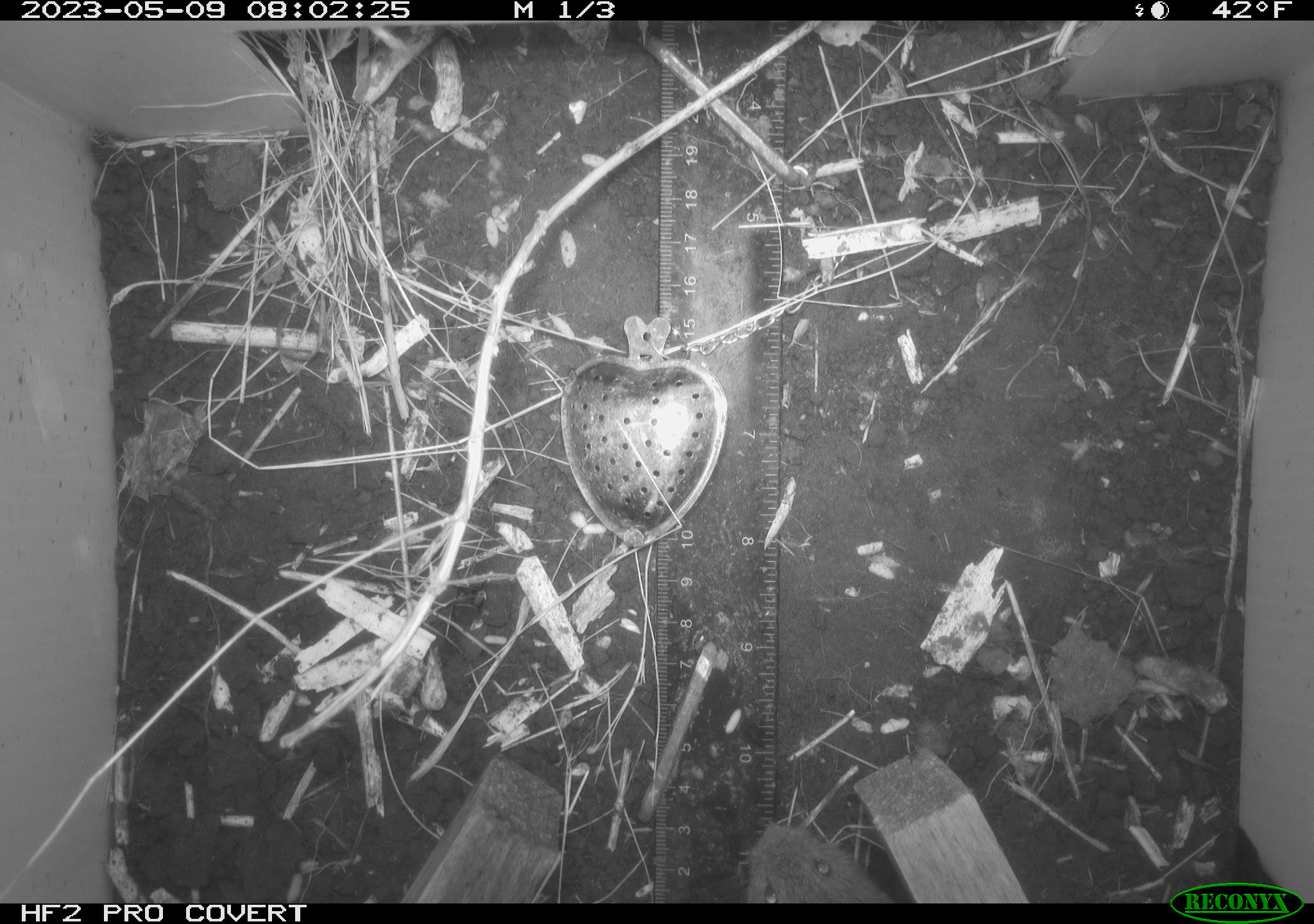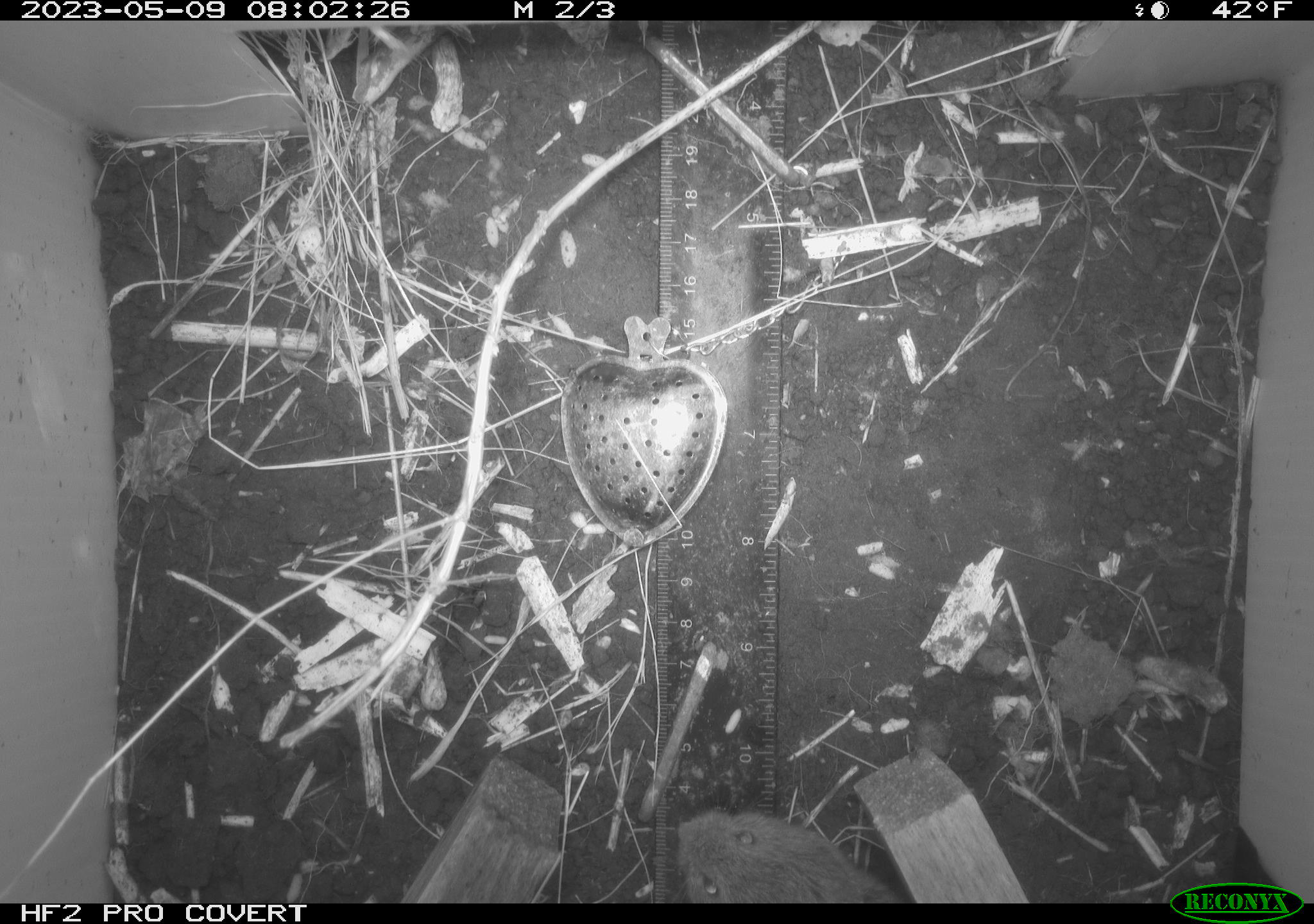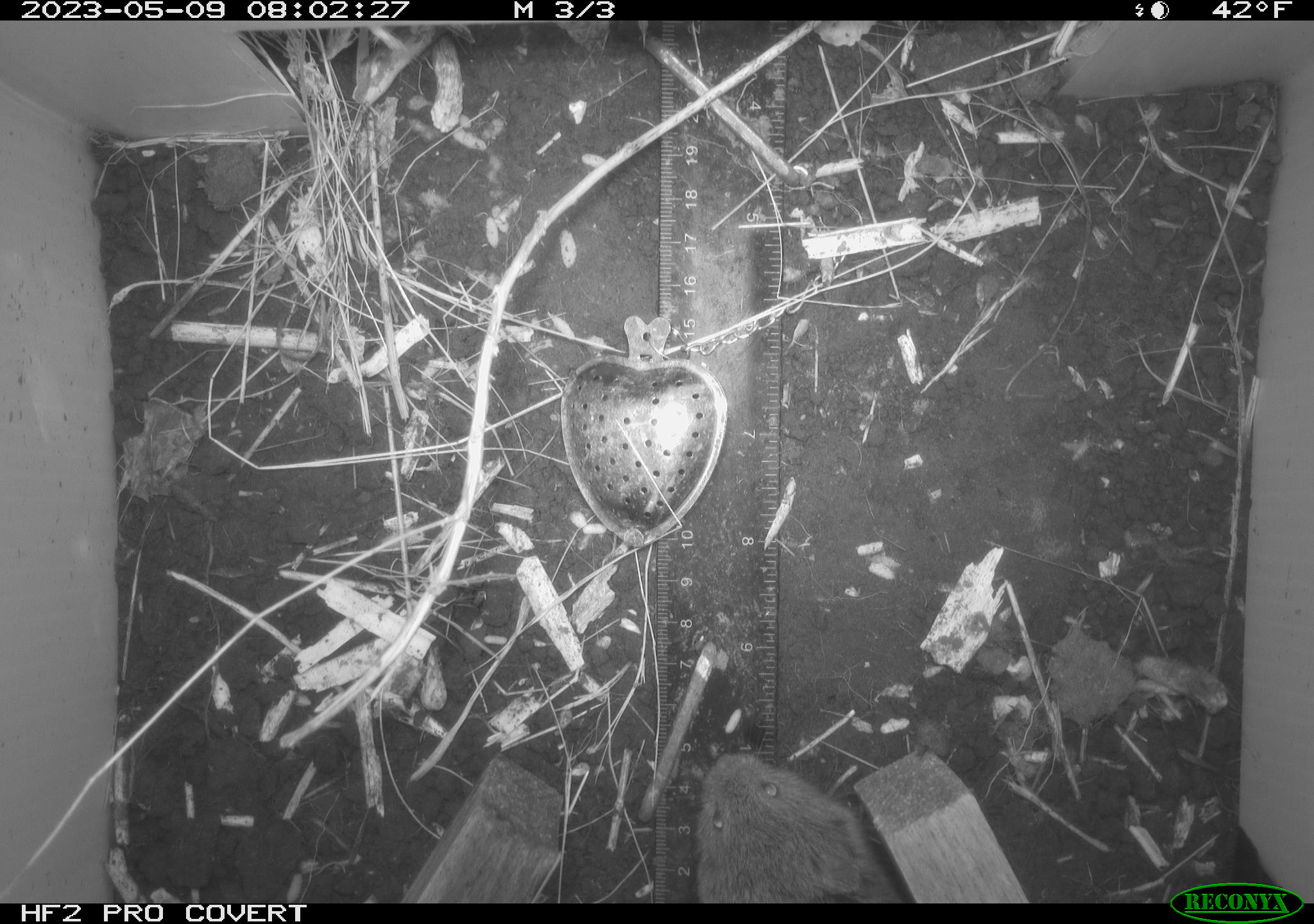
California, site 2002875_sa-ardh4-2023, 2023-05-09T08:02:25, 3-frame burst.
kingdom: Animalia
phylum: Chordata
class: Mammalia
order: Rodentia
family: Cricetidae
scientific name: Arvicolinae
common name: voles, lemmings, and muskrats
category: arvicolinae subfamily